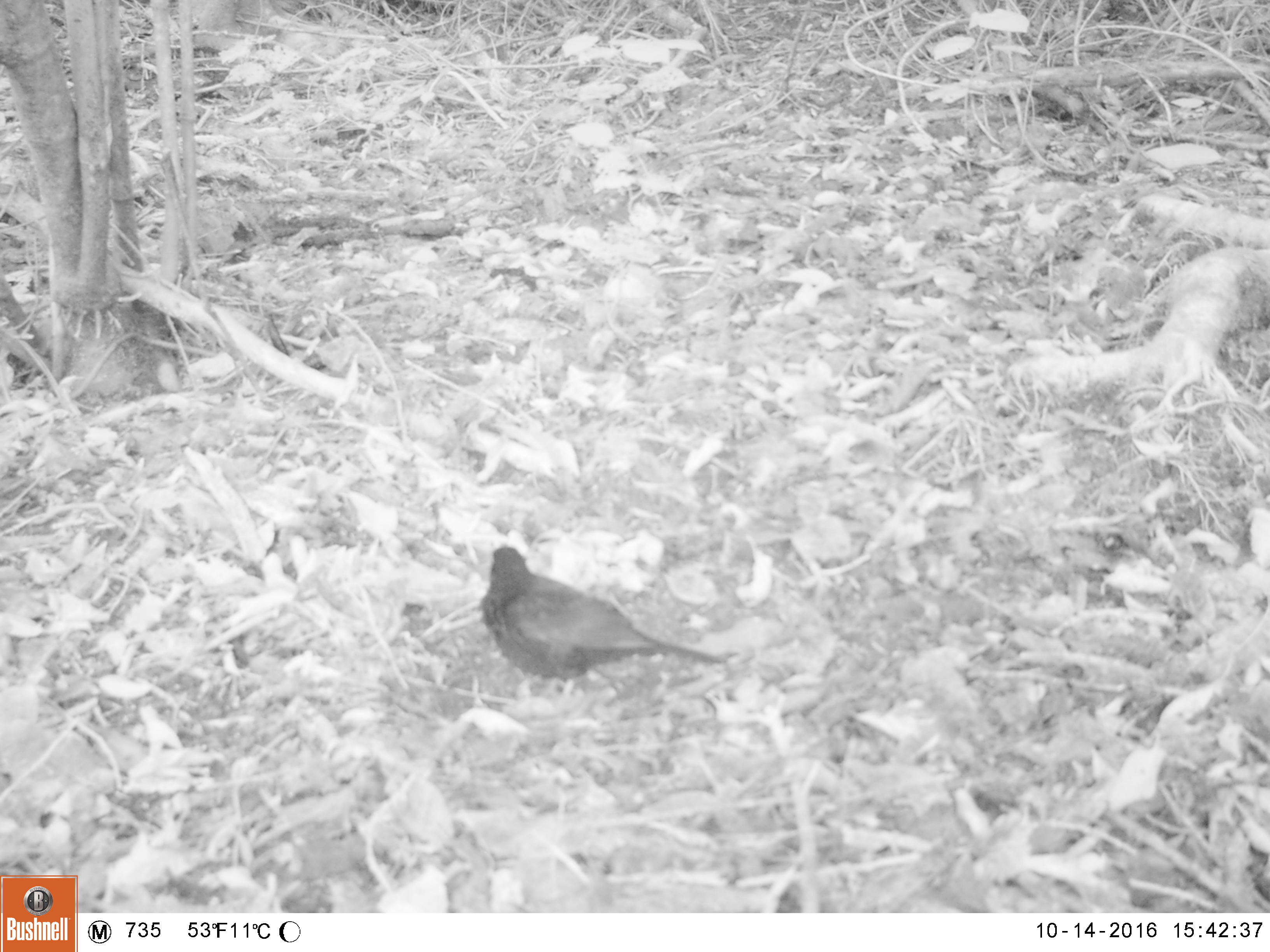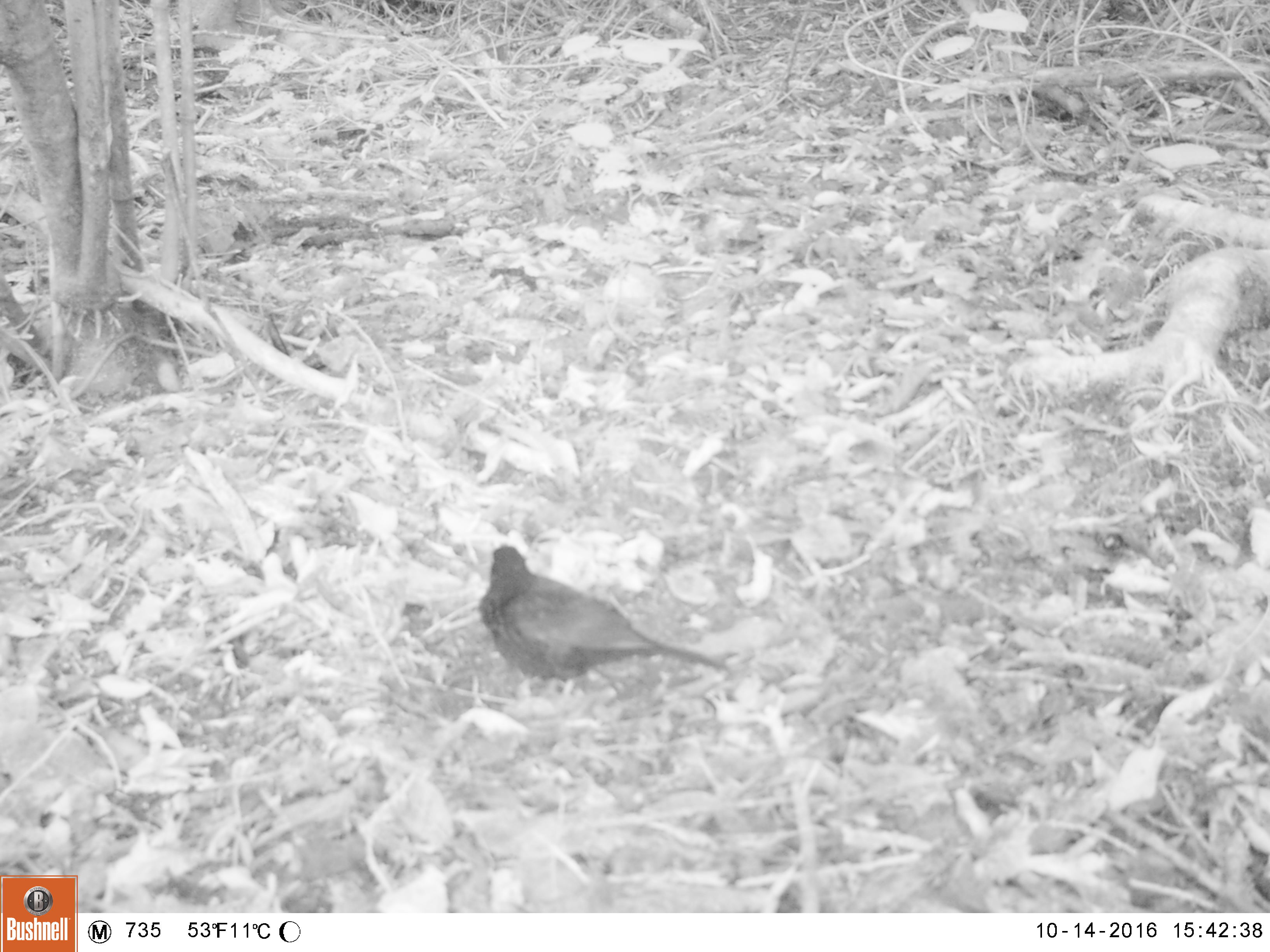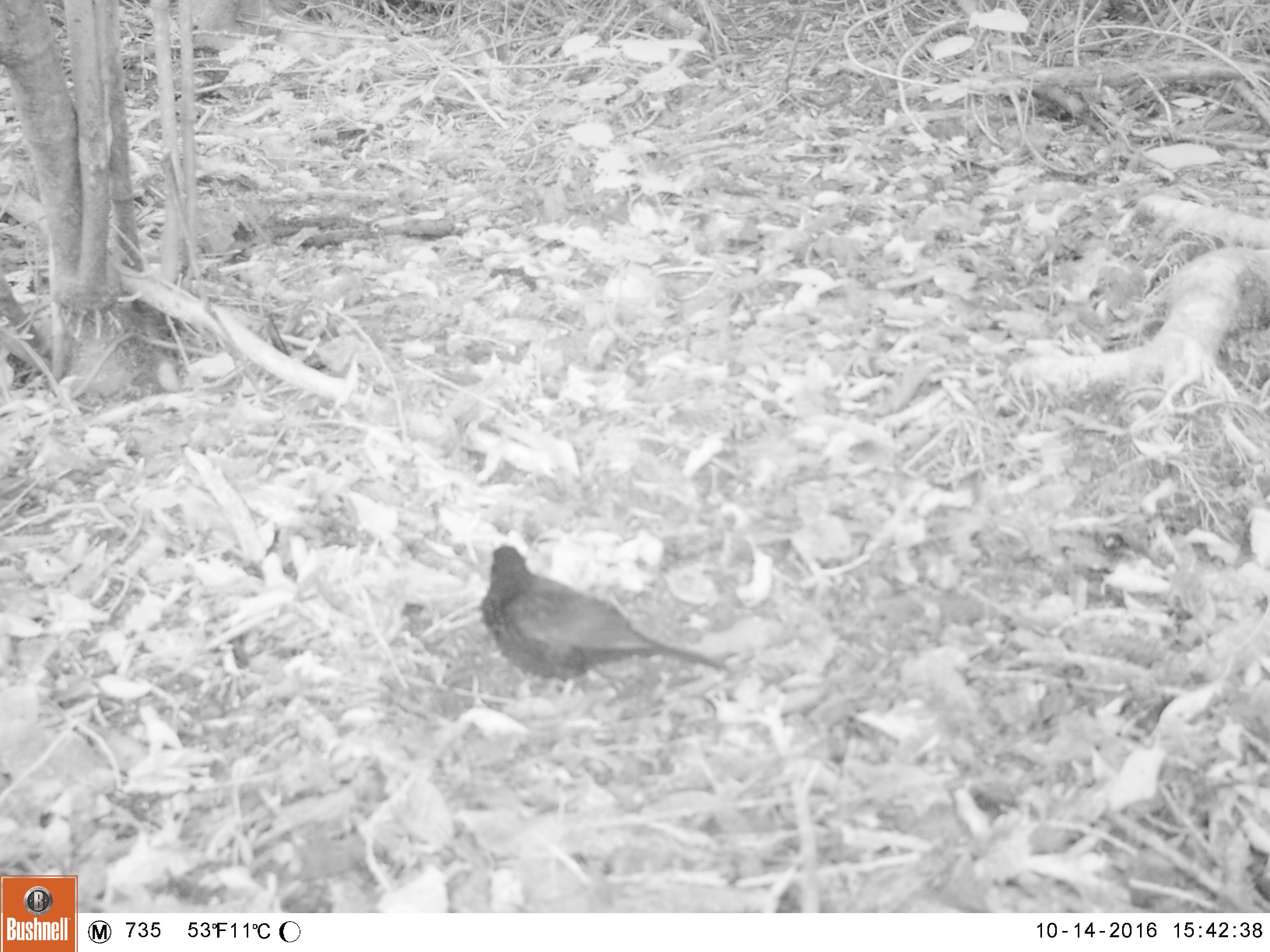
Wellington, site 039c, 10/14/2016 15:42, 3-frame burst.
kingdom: Animalia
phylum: Chordata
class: Aves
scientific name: Aves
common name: bird